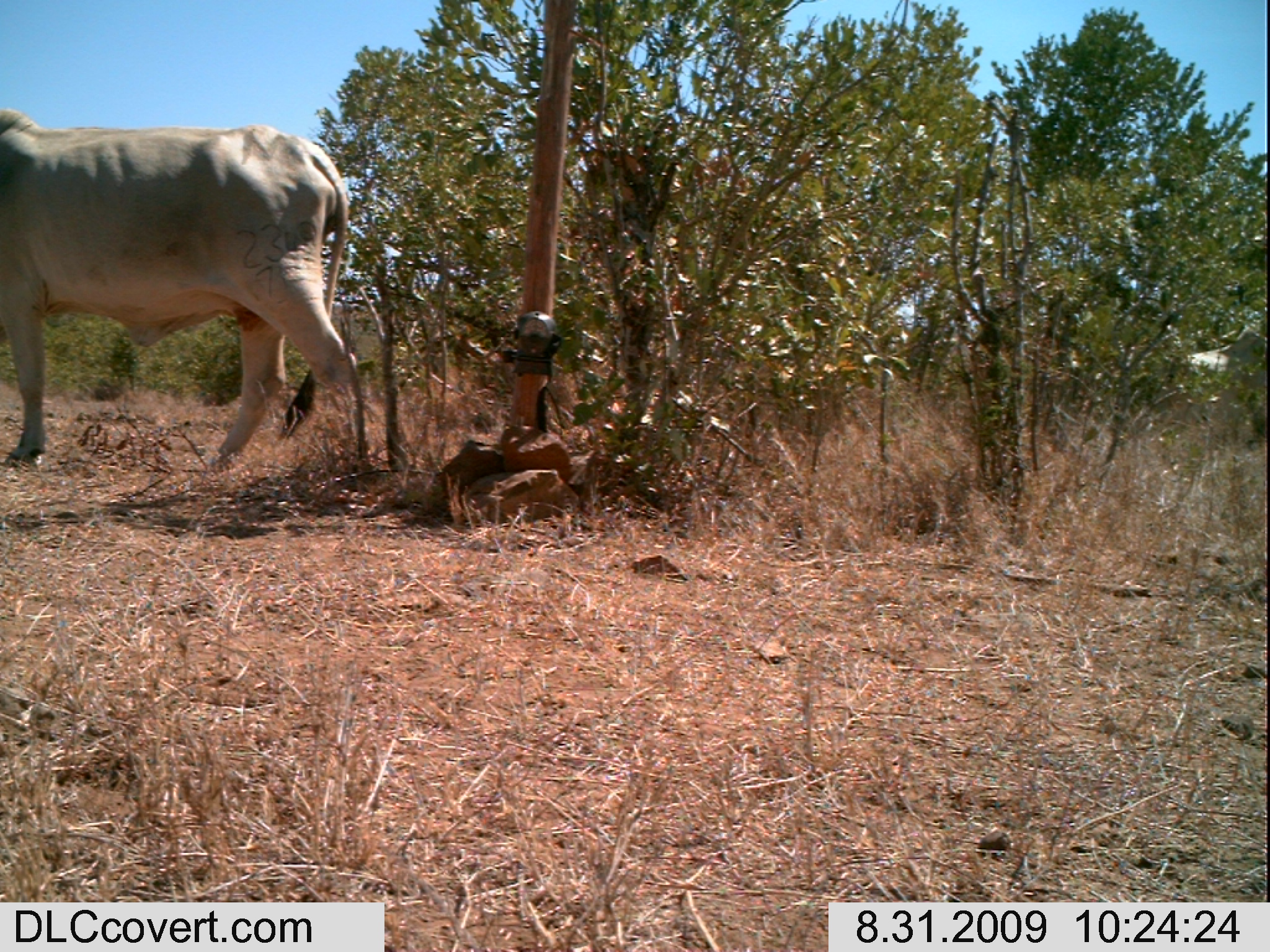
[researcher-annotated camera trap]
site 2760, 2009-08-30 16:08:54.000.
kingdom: Animalia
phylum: Chordata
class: Mammalia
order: Artiodactyla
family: Bovidae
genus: Bos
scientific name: Bos taurus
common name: domestic cattle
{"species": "Bos taurus (domestic cattle)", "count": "1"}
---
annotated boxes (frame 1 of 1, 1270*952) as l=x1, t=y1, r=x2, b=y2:
bos taurus: l=0, t=103, r=369, b=476